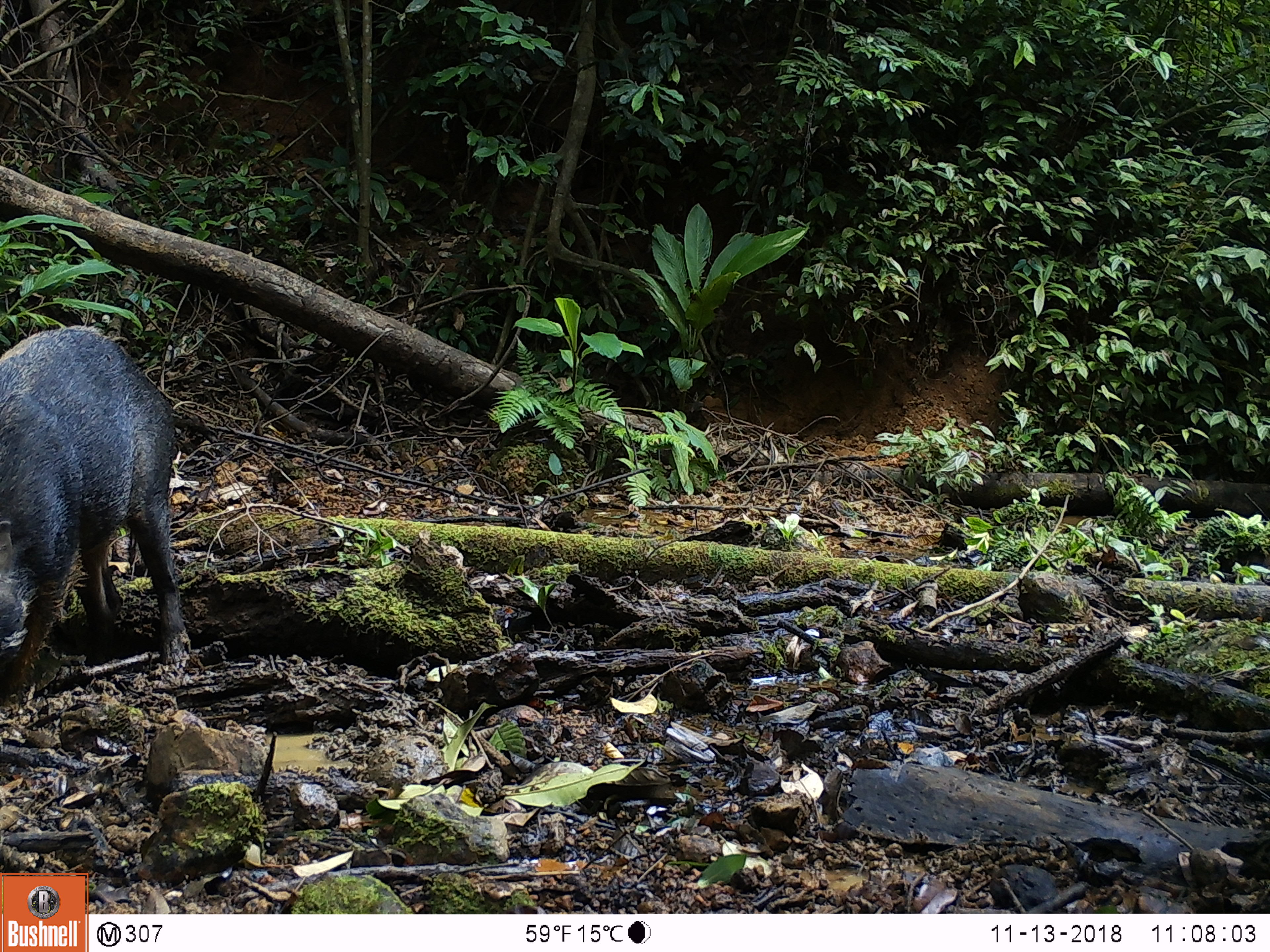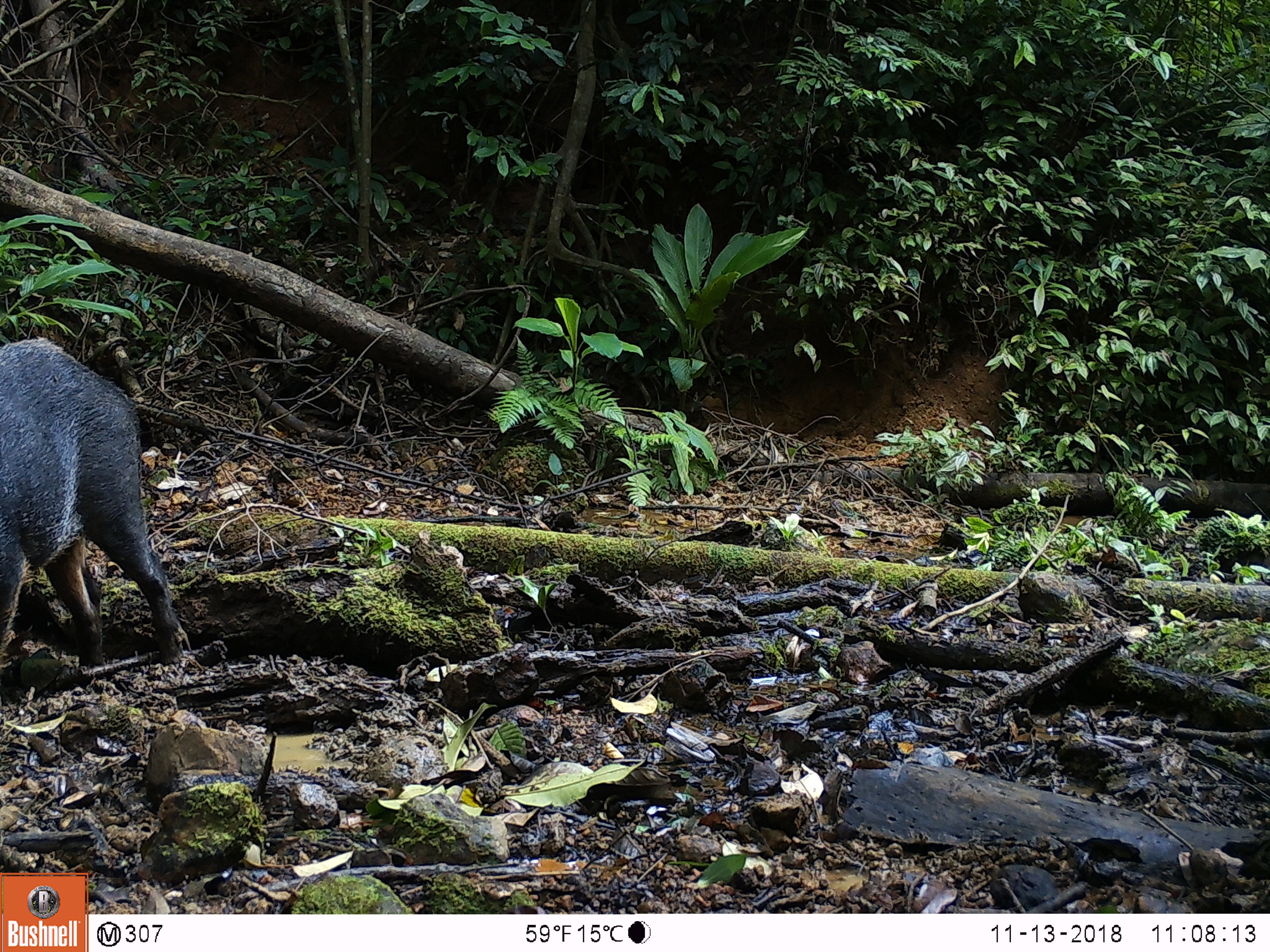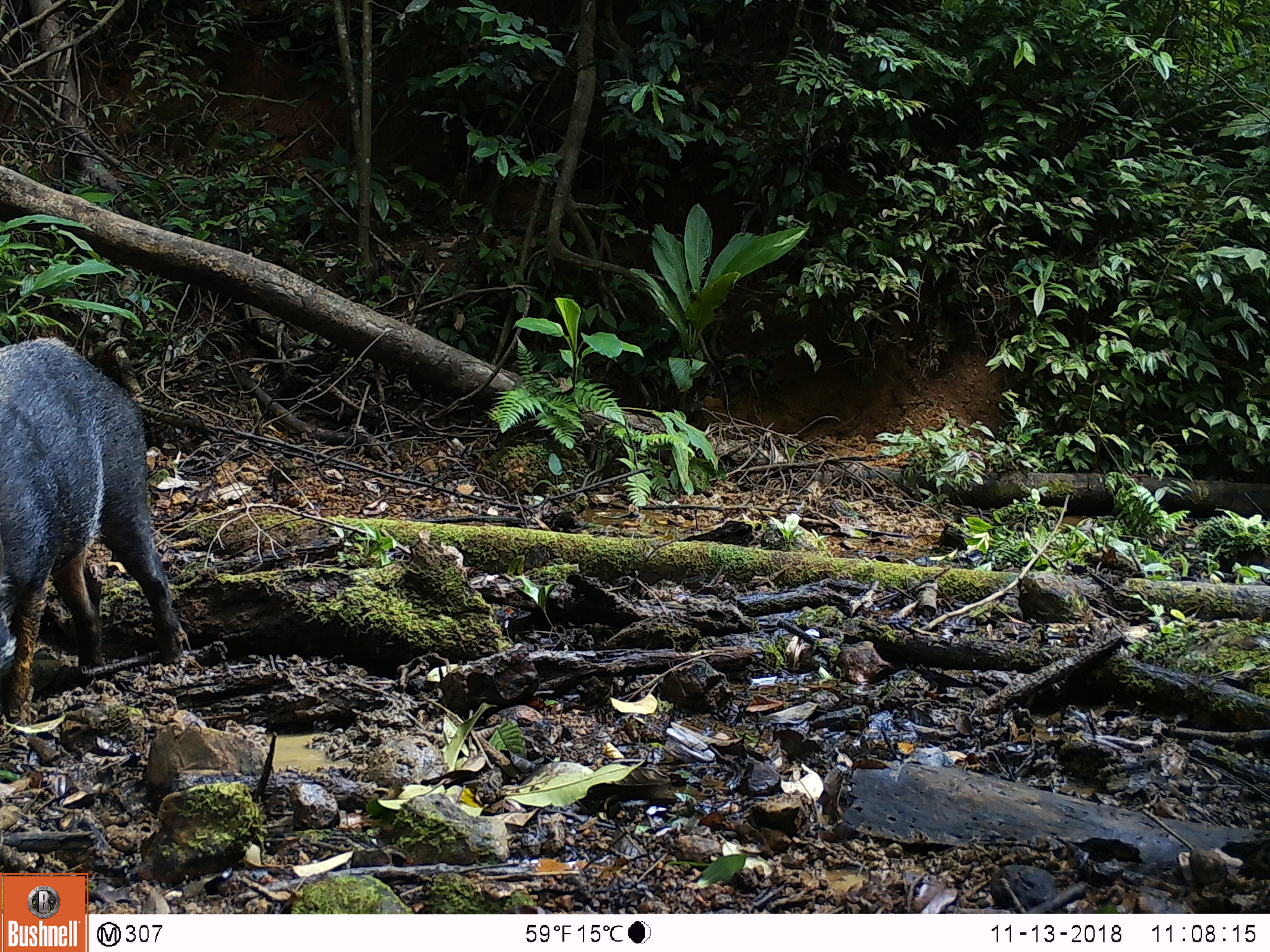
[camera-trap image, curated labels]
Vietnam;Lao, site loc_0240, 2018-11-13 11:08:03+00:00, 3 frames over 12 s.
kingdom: Animalia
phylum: Chordata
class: Mammalia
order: Artiodactyla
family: Suidae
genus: Sus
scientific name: Sus scrofa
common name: eurasian wild pig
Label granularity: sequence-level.